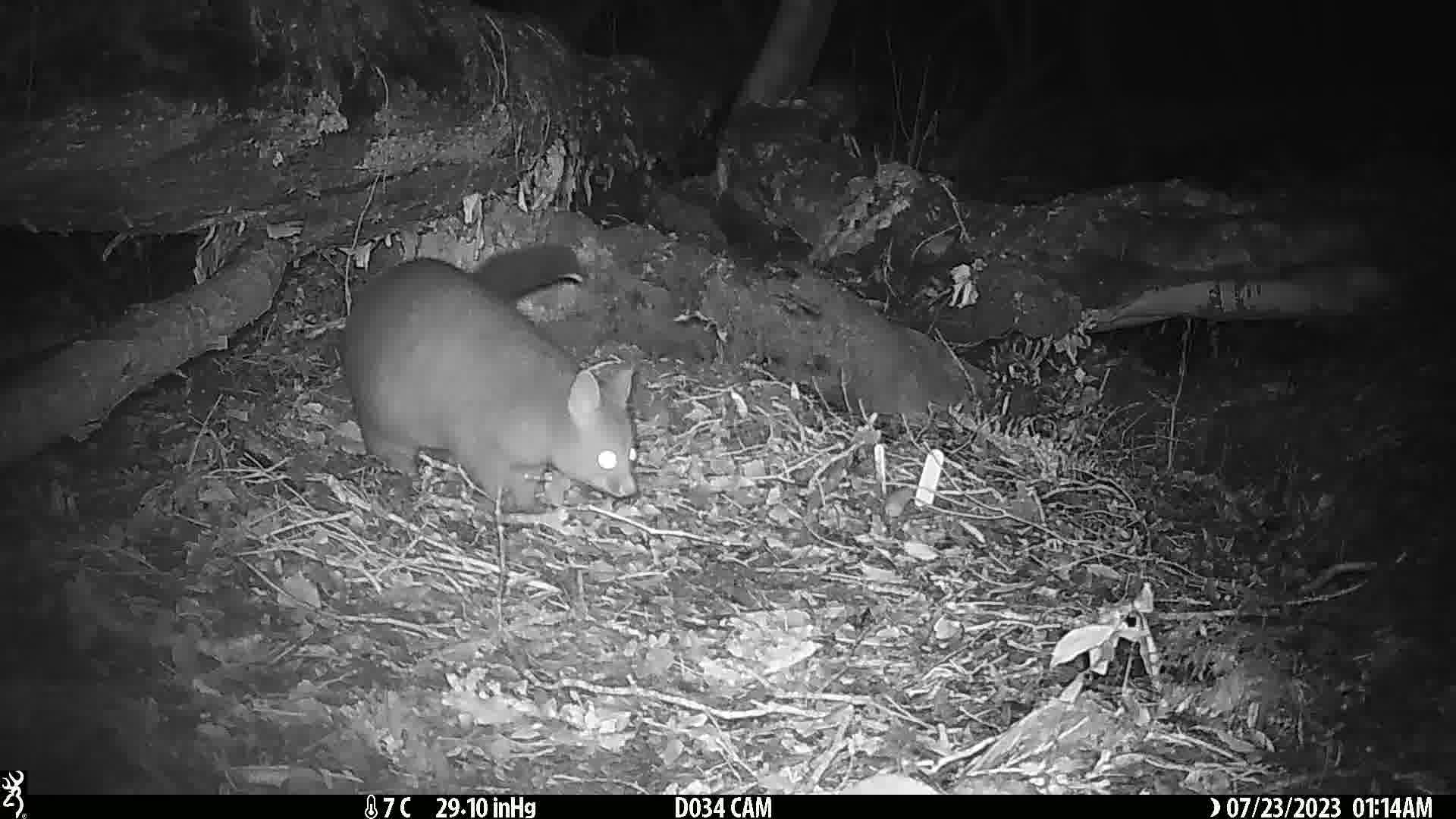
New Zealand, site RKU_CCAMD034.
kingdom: Animalia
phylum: Chordata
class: Mammalia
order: Diprotodontia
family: Phalangeridae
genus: Trichosurus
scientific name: Trichosurus vulpecula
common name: common brushtail possum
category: possum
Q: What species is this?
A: Possum (common brushtail possum) (Trichosurus vulpecula).